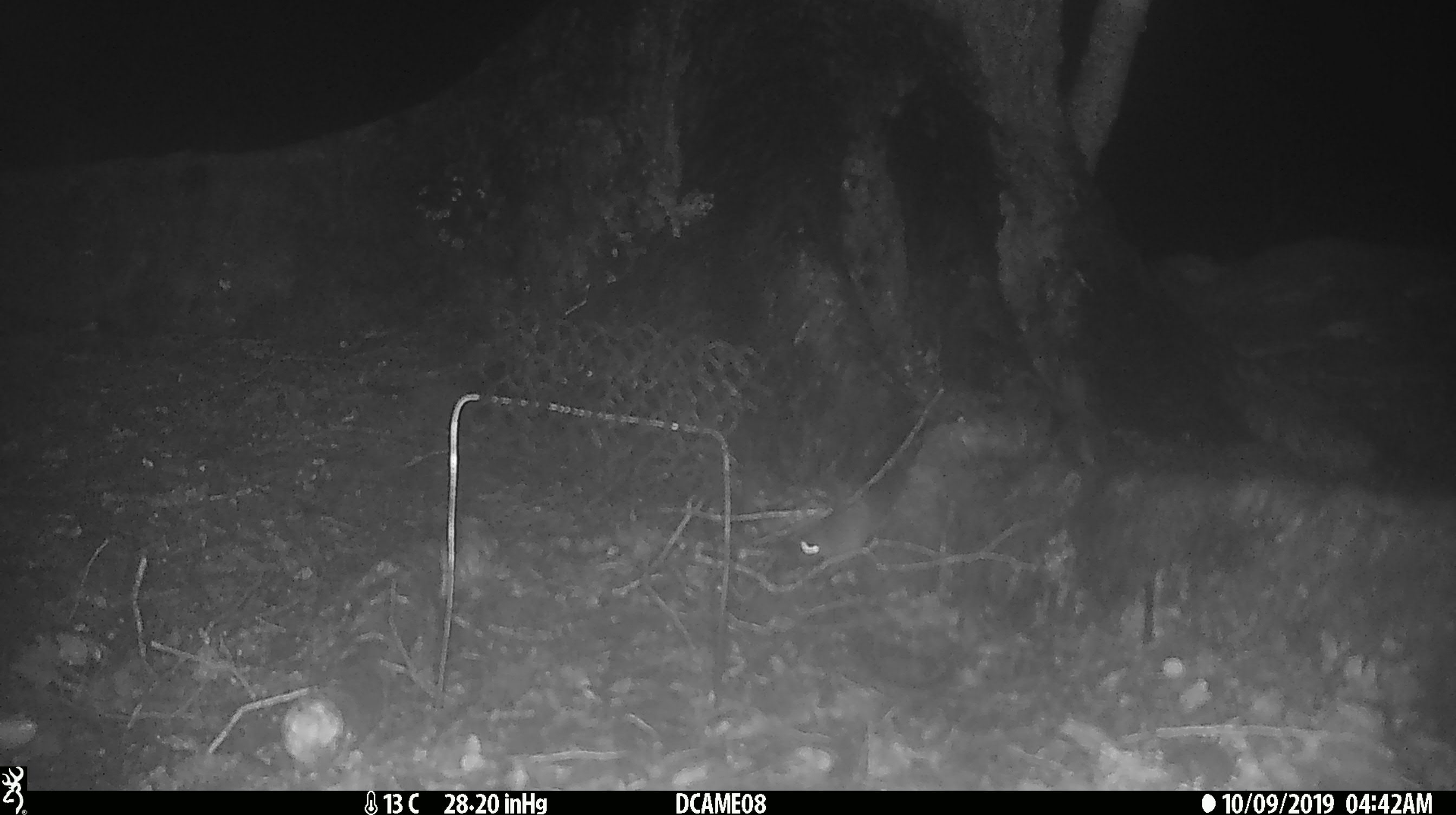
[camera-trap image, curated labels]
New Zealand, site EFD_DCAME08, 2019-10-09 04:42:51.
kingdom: Animalia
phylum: Chordata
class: Mammalia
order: Rodentia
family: Muridae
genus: Mus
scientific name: Mus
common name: mouse